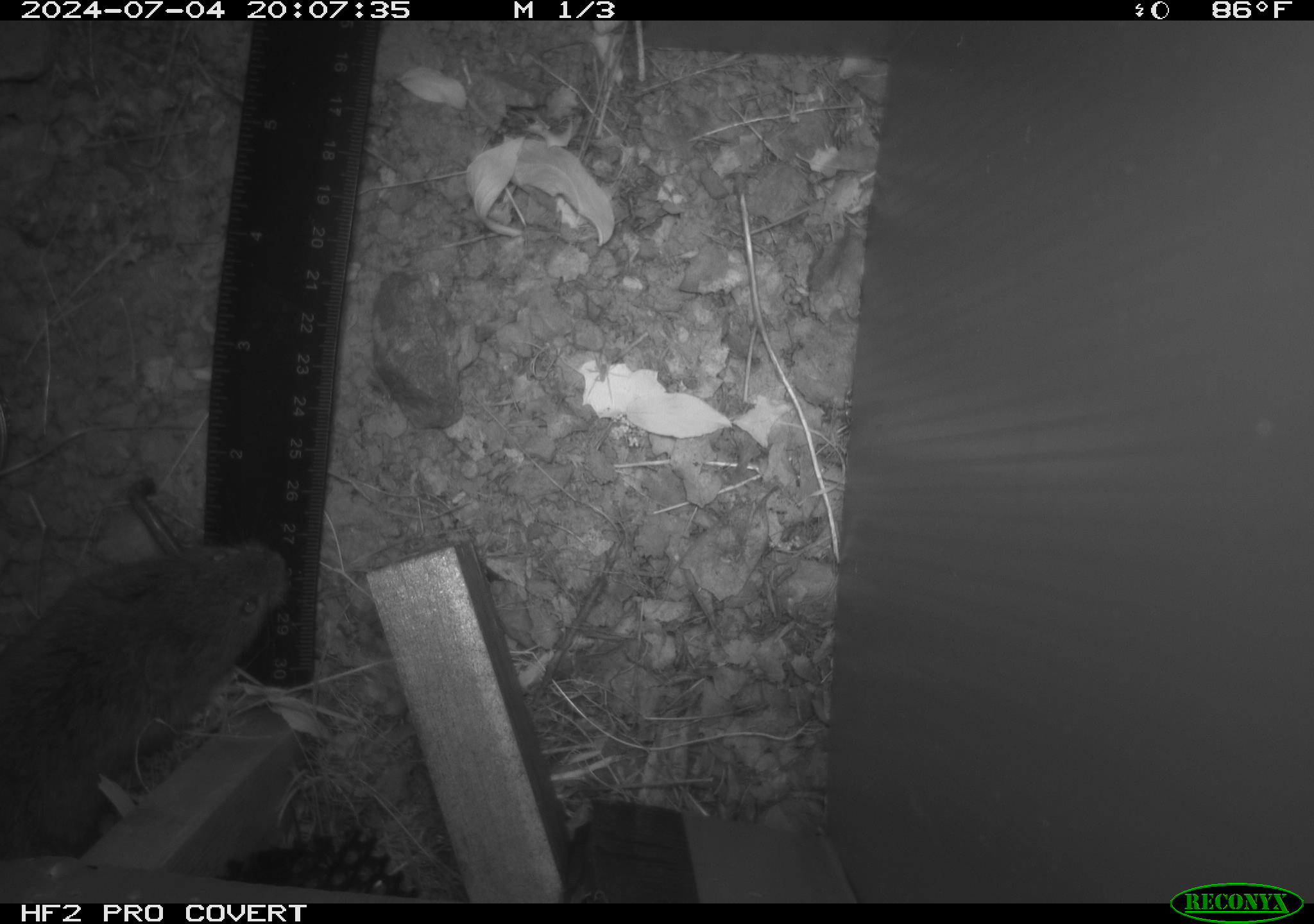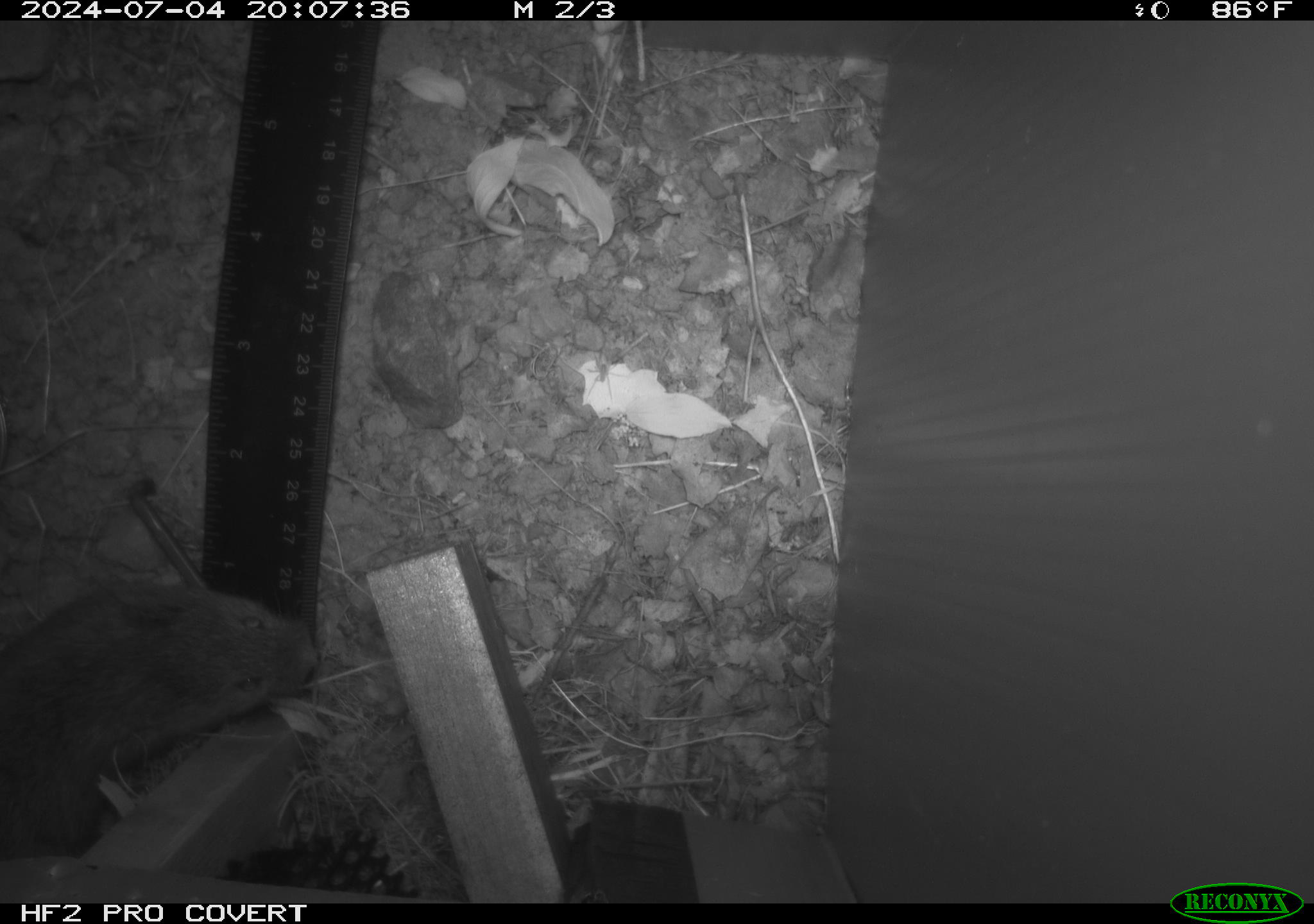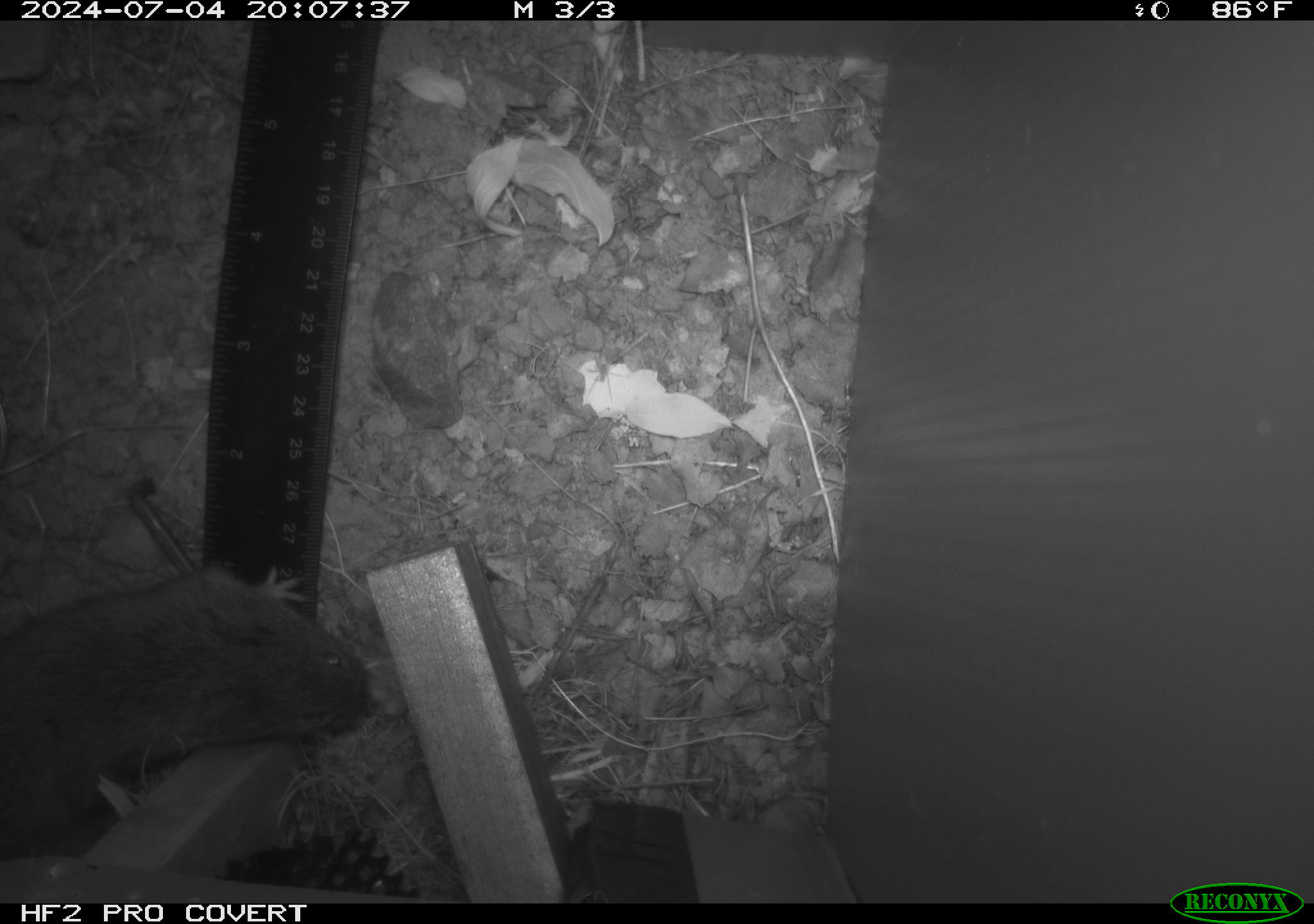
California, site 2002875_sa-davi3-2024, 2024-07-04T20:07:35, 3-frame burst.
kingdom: Animalia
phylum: Chordata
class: Mammalia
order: Rodentia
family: Cricetidae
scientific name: Arvicolinae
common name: voles, lemmings, and muskrats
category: arvicolinae subfamily